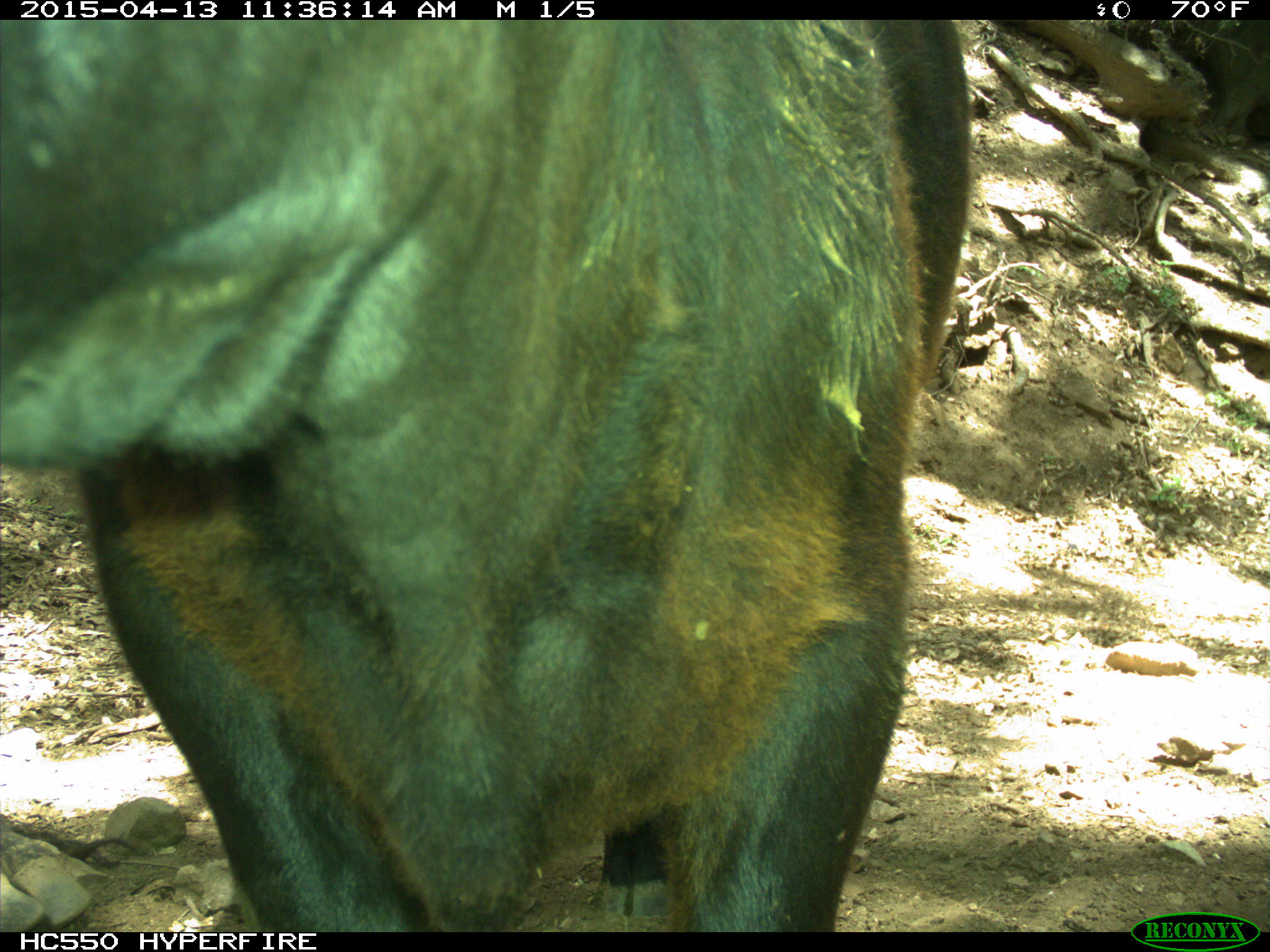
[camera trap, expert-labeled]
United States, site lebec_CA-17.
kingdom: Animalia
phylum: Chordata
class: Mammalia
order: Artiodactyla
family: Bovidae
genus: Bos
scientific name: Bos taurus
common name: domestic cow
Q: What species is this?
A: Bos taurus (domestic cow).